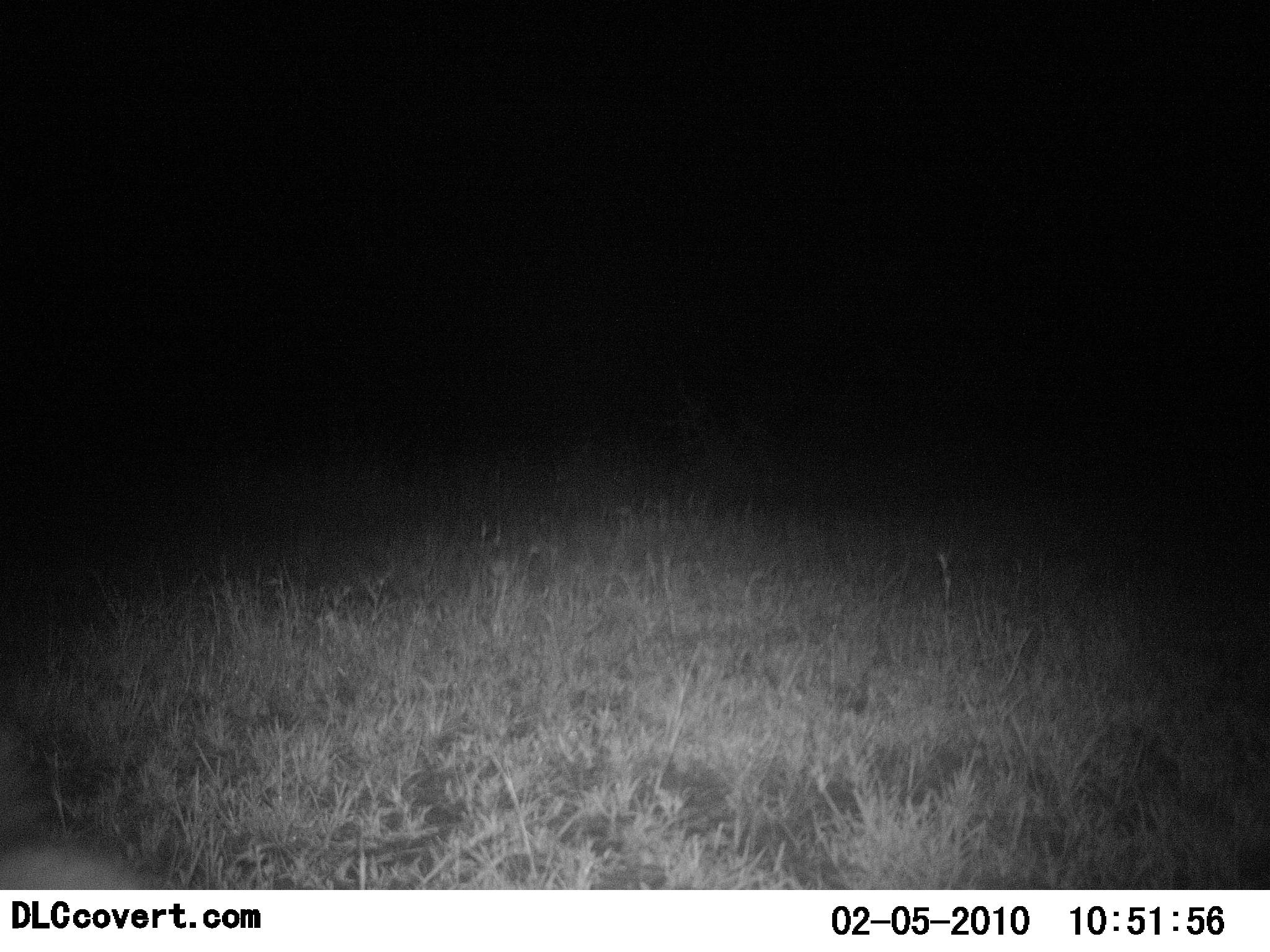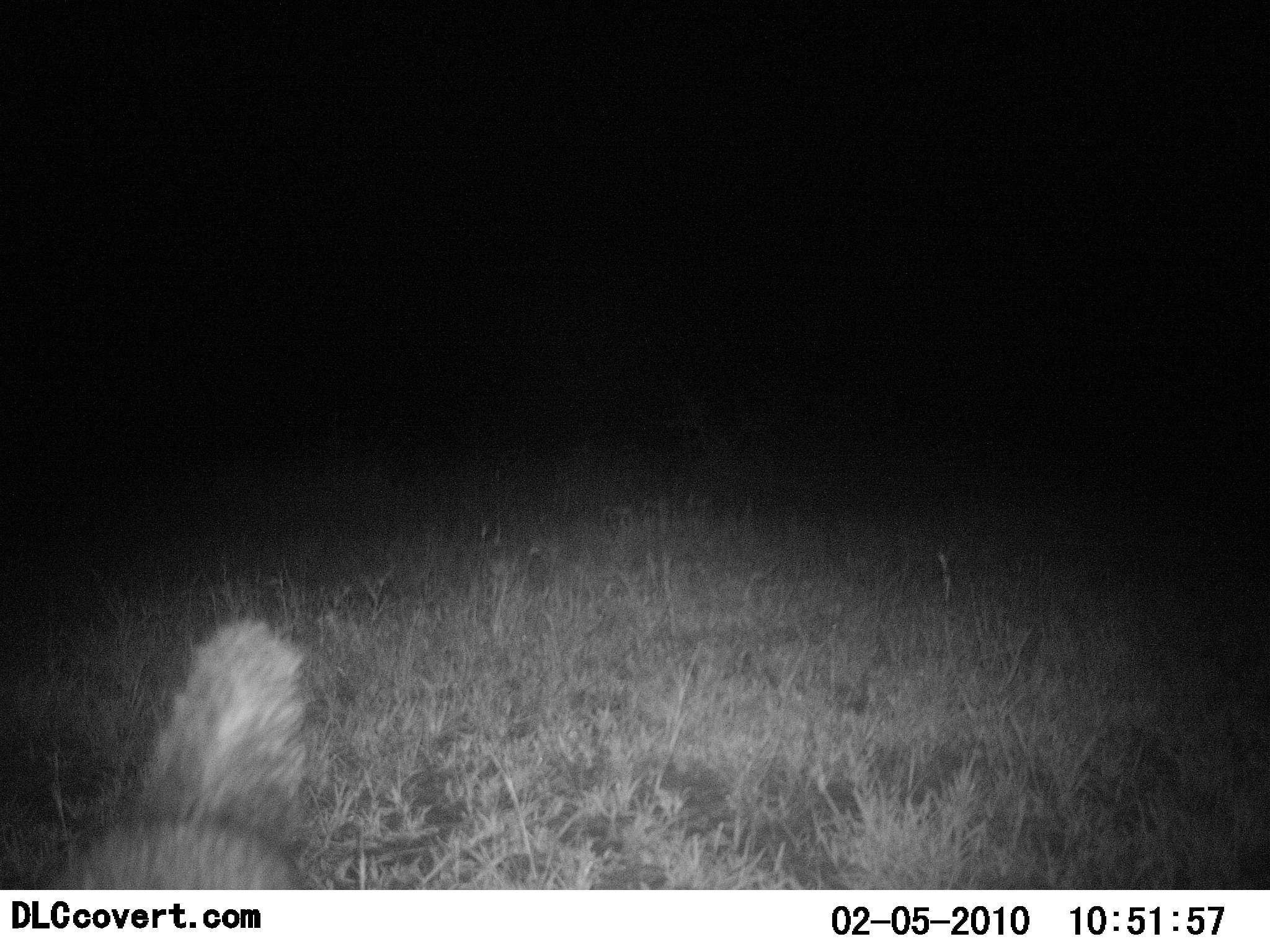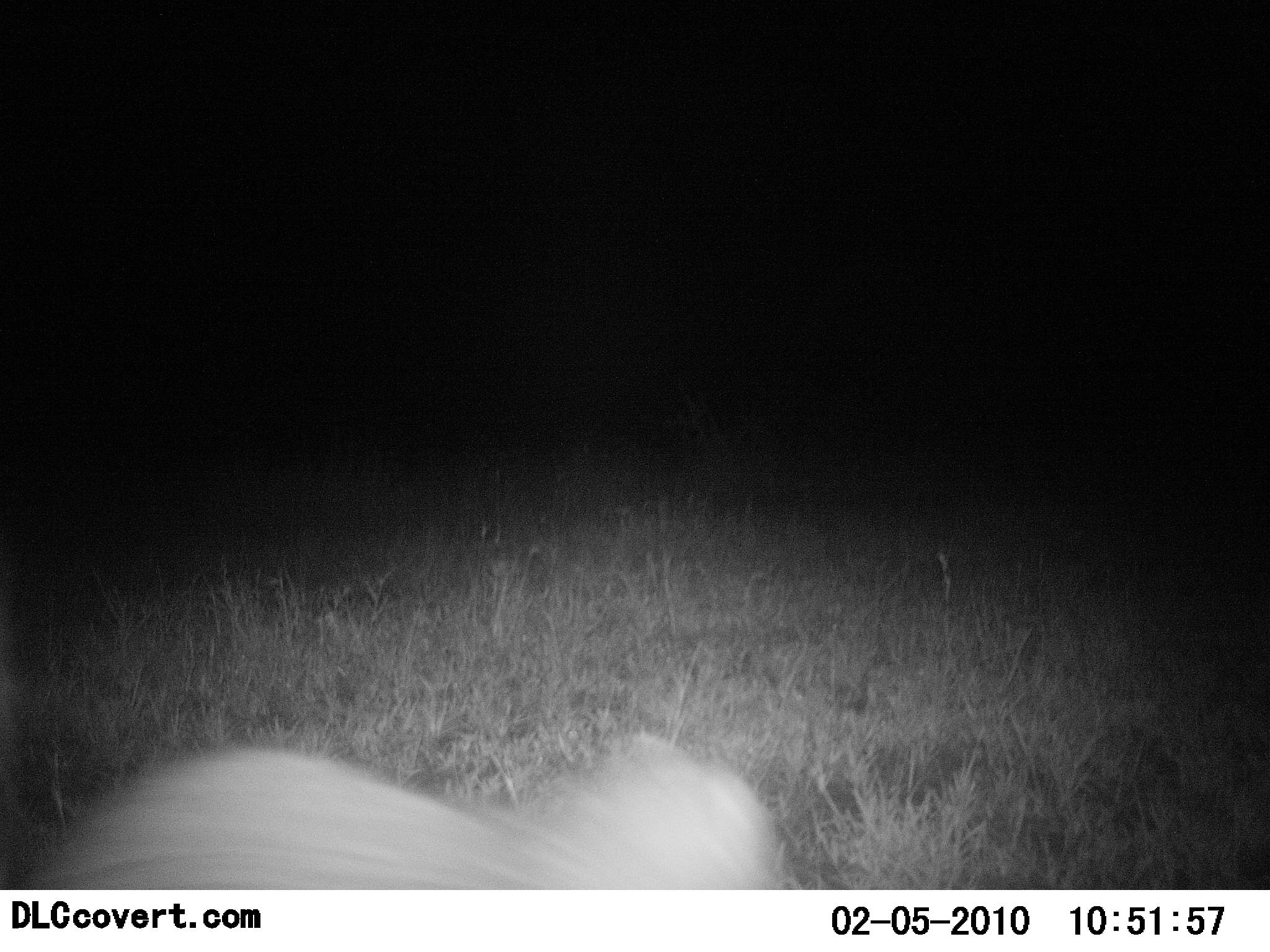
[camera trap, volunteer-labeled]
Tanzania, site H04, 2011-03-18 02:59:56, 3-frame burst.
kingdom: Animalia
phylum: Chordata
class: Mammalia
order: Carnivora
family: Canidae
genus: Otocyon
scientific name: Otocyon megalotis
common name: bat-eared fox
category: batearedfox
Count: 1.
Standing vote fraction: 20%.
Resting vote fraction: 0%.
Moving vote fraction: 80%.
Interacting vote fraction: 0%.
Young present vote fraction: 0%.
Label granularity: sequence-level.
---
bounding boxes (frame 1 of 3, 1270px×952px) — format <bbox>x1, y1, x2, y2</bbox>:
animal: <bbox>1, 836, 180, 890</bbox>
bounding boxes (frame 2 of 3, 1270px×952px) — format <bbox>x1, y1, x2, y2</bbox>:
animal: <bbox>29, 617, 315, 889</bbox>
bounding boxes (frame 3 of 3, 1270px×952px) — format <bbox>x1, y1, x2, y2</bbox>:
animal: <bbox>29, 732, 798, 889</bbox>